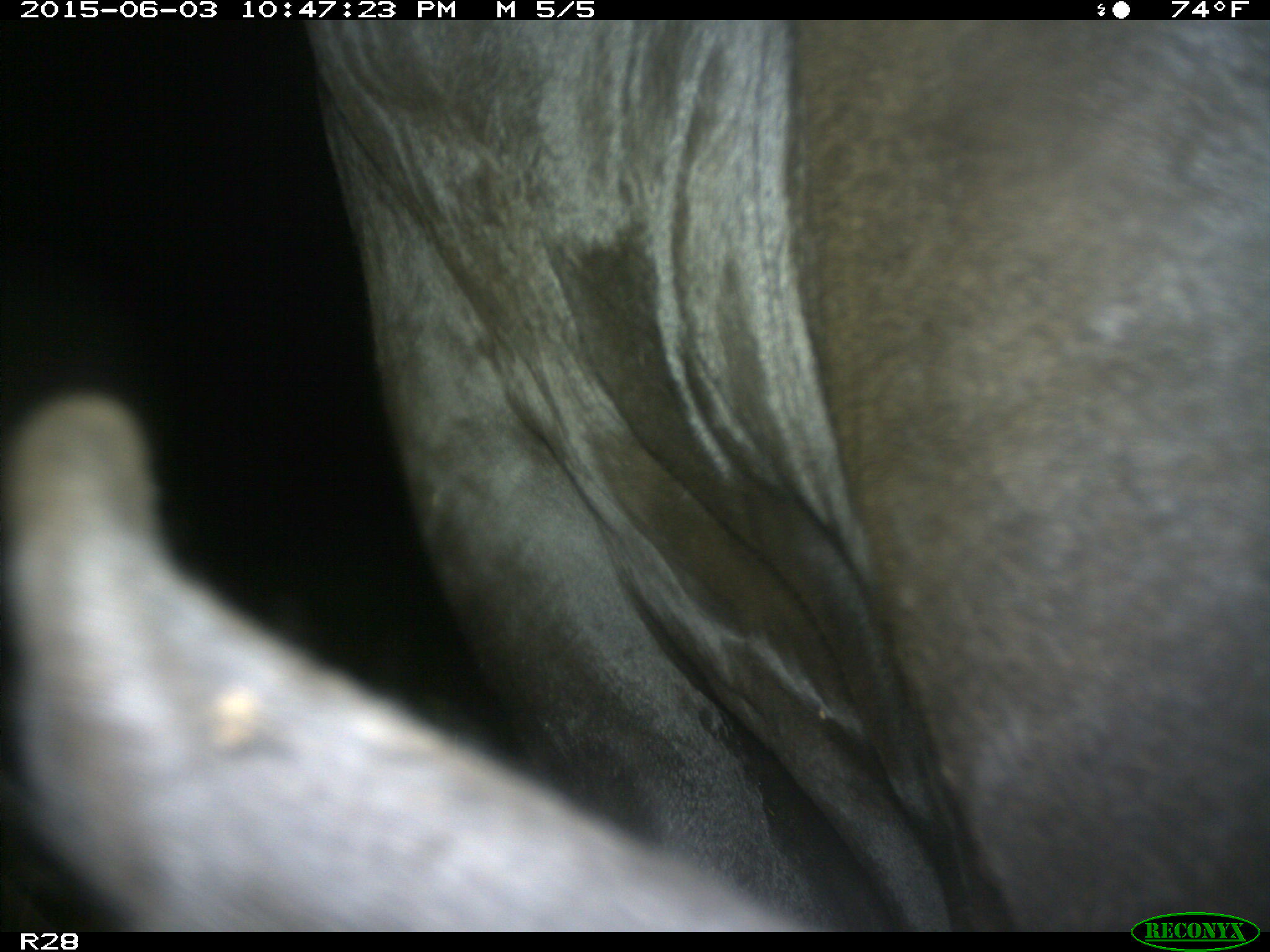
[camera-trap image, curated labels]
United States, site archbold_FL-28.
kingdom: Animalia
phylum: Chordata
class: Mammalia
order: Artiodactyla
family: Bovidae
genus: Bos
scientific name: Bos taurus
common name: domestic cow